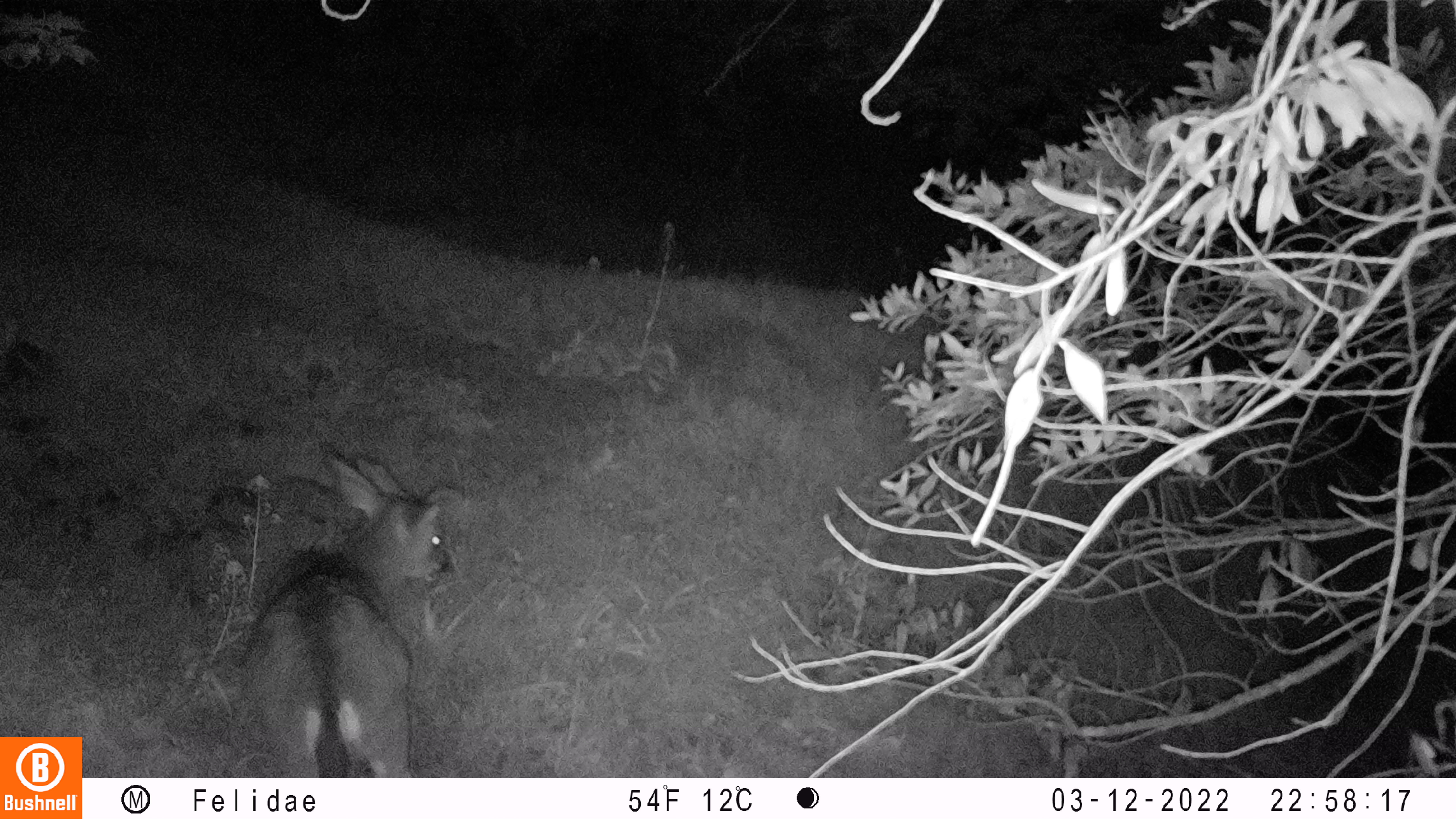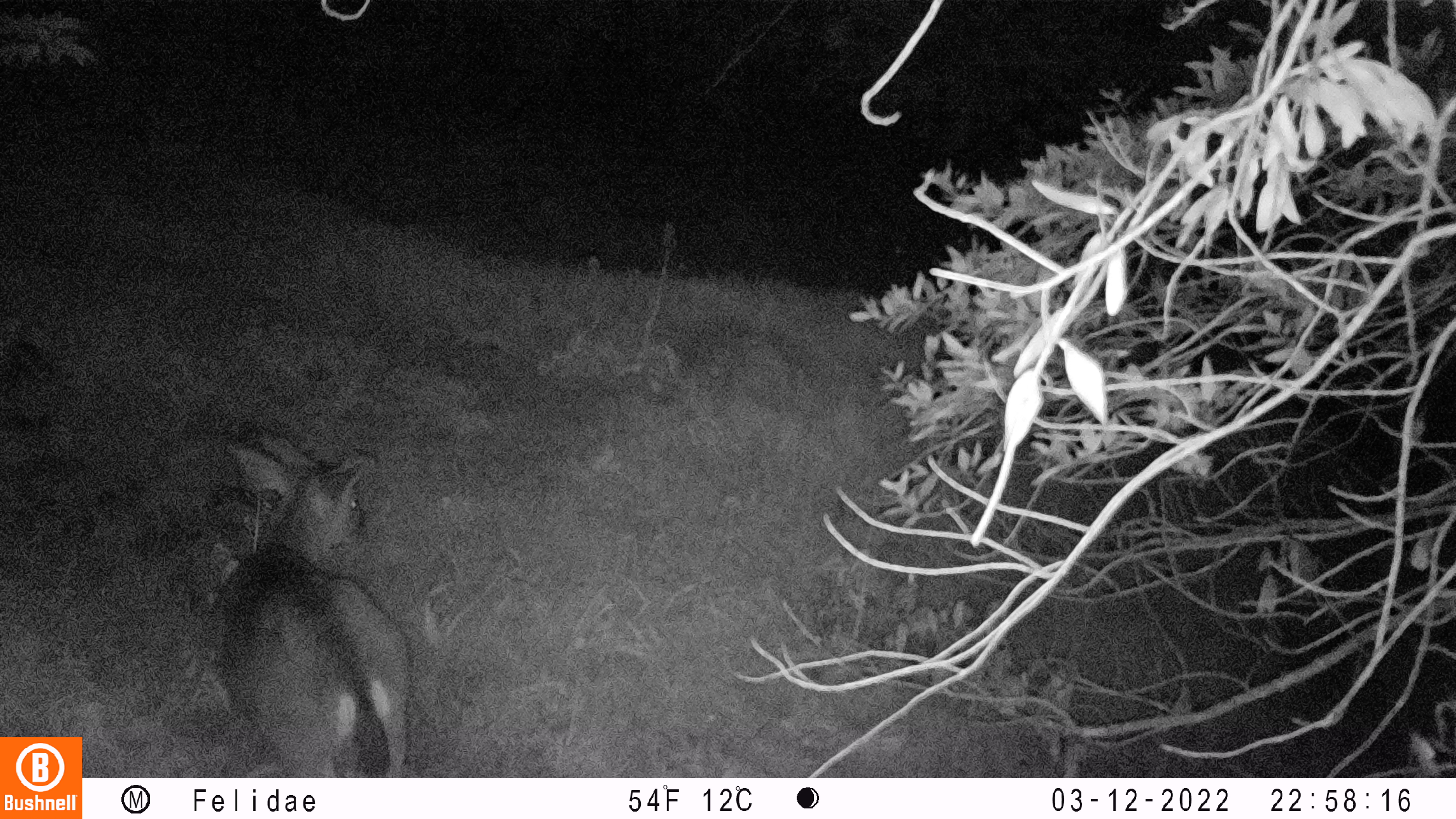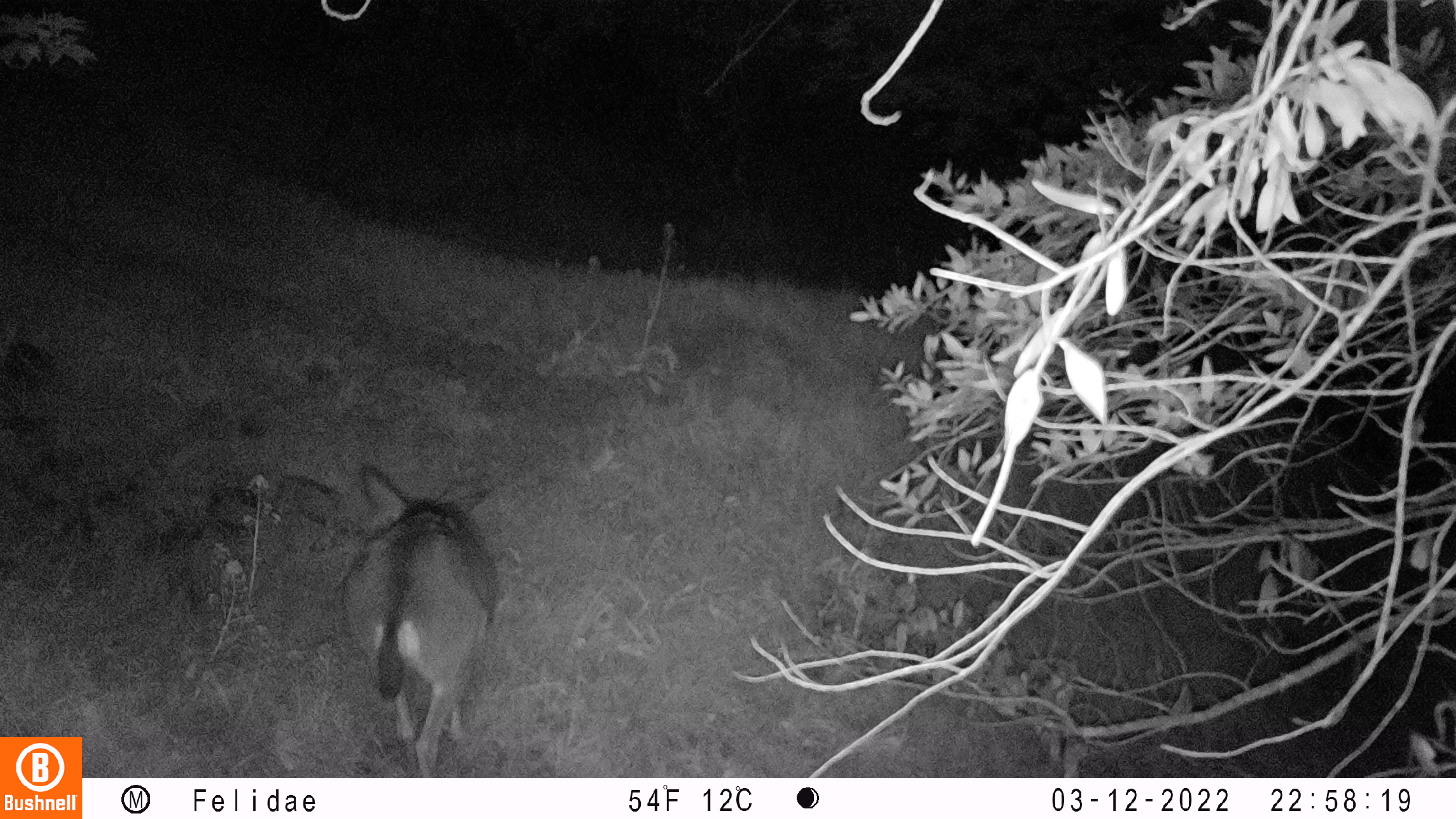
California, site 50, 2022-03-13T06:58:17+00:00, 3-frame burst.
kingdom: Animalia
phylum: Chordata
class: Mammalia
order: Artiodactyla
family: Cervidae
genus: Odocoileus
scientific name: Odocoileus hemionus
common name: mule deer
Mule deer (Odocoileus hemionus).